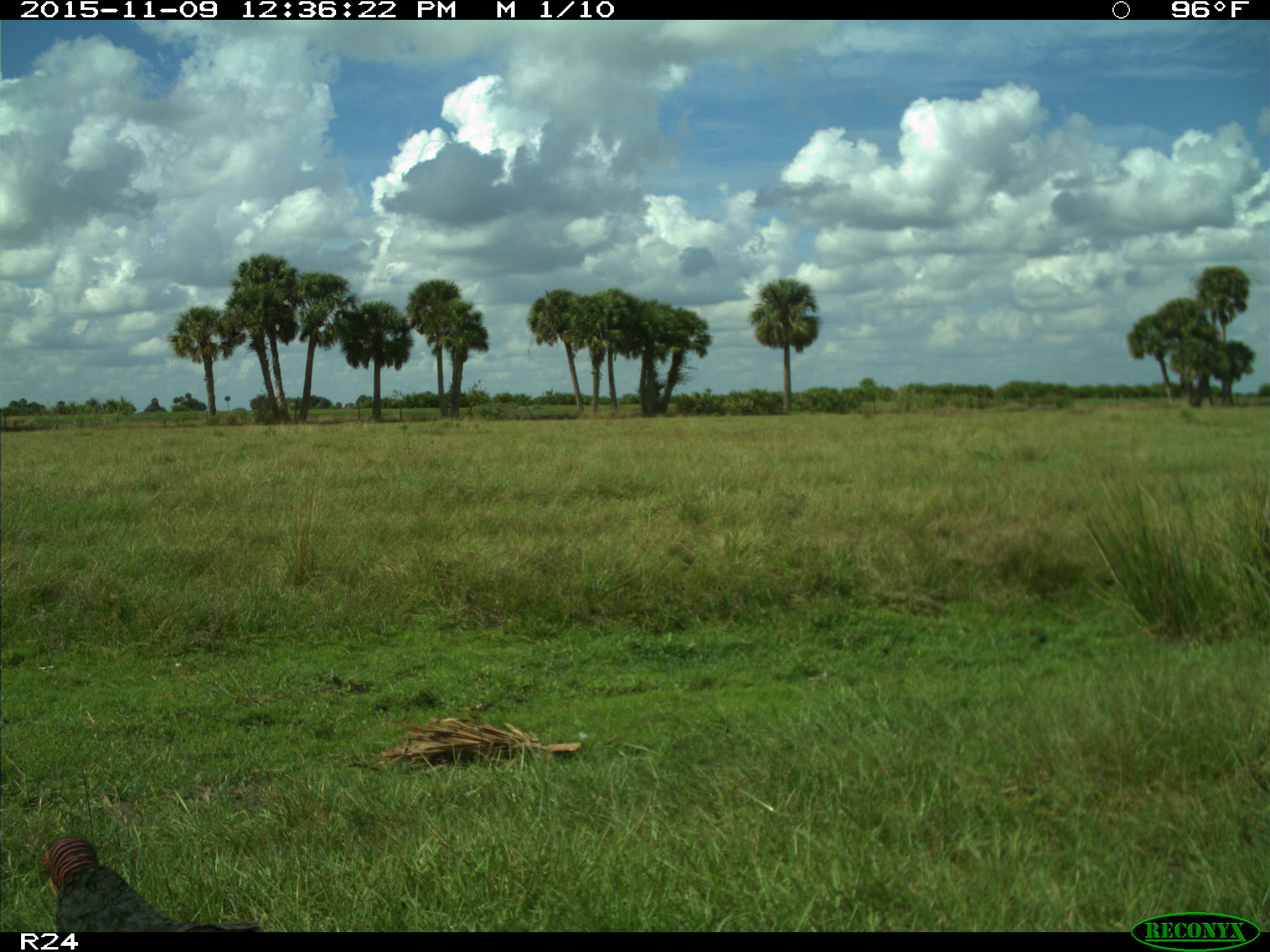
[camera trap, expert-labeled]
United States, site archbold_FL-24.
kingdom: Animalia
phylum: Chordata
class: Aves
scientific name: Aves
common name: birds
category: unidentified bird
Unidentified bird (birds) (Aves).